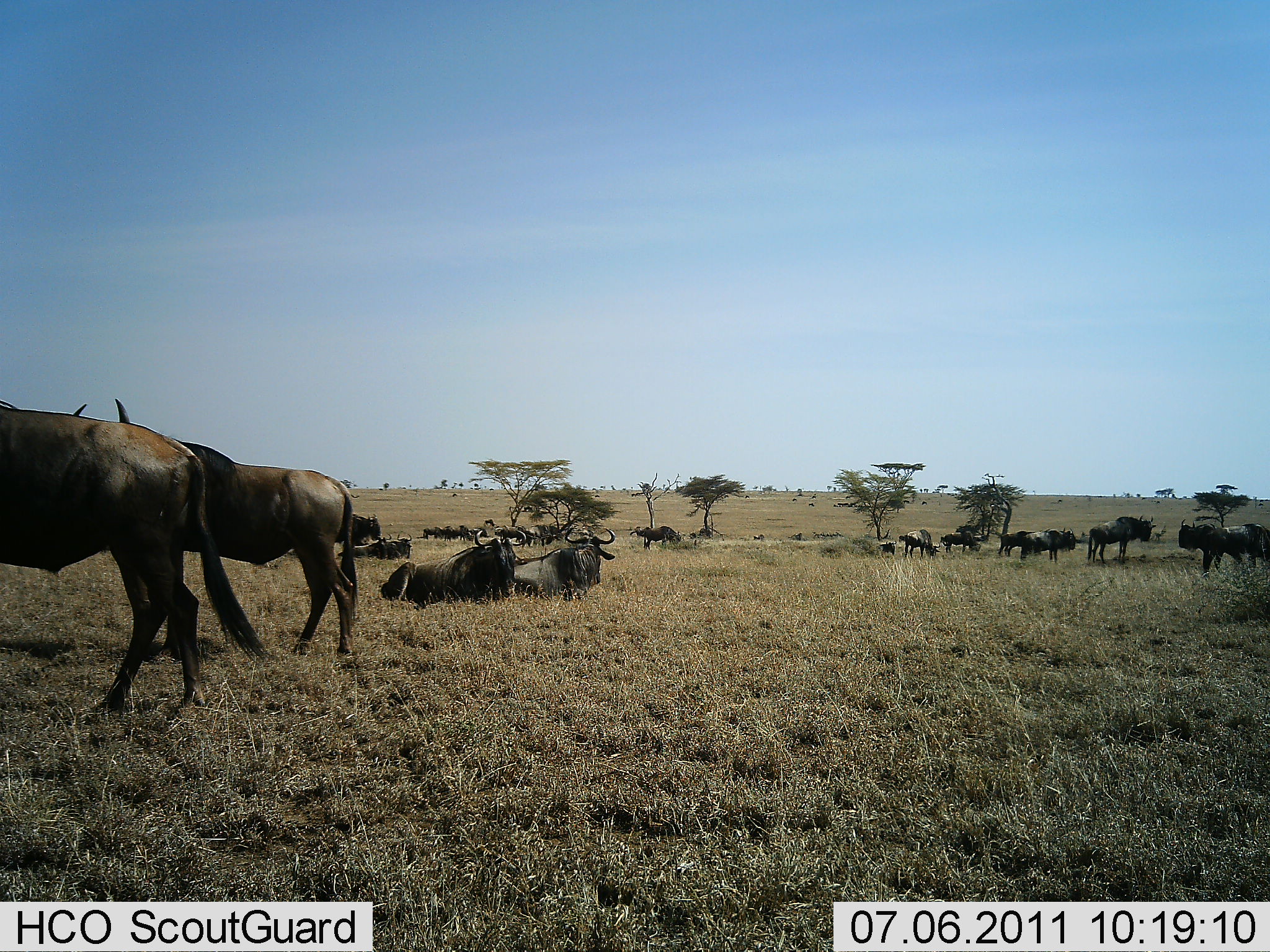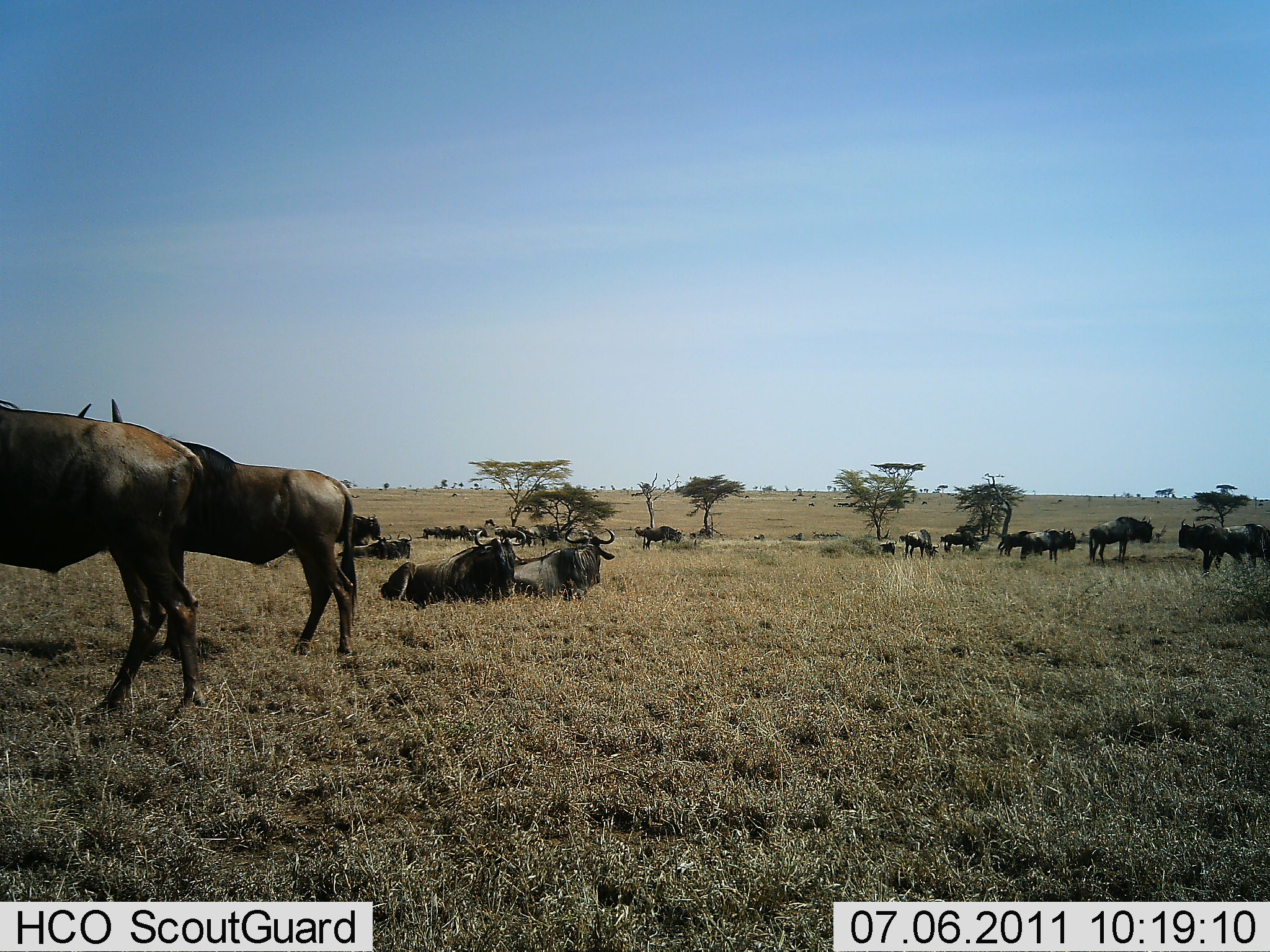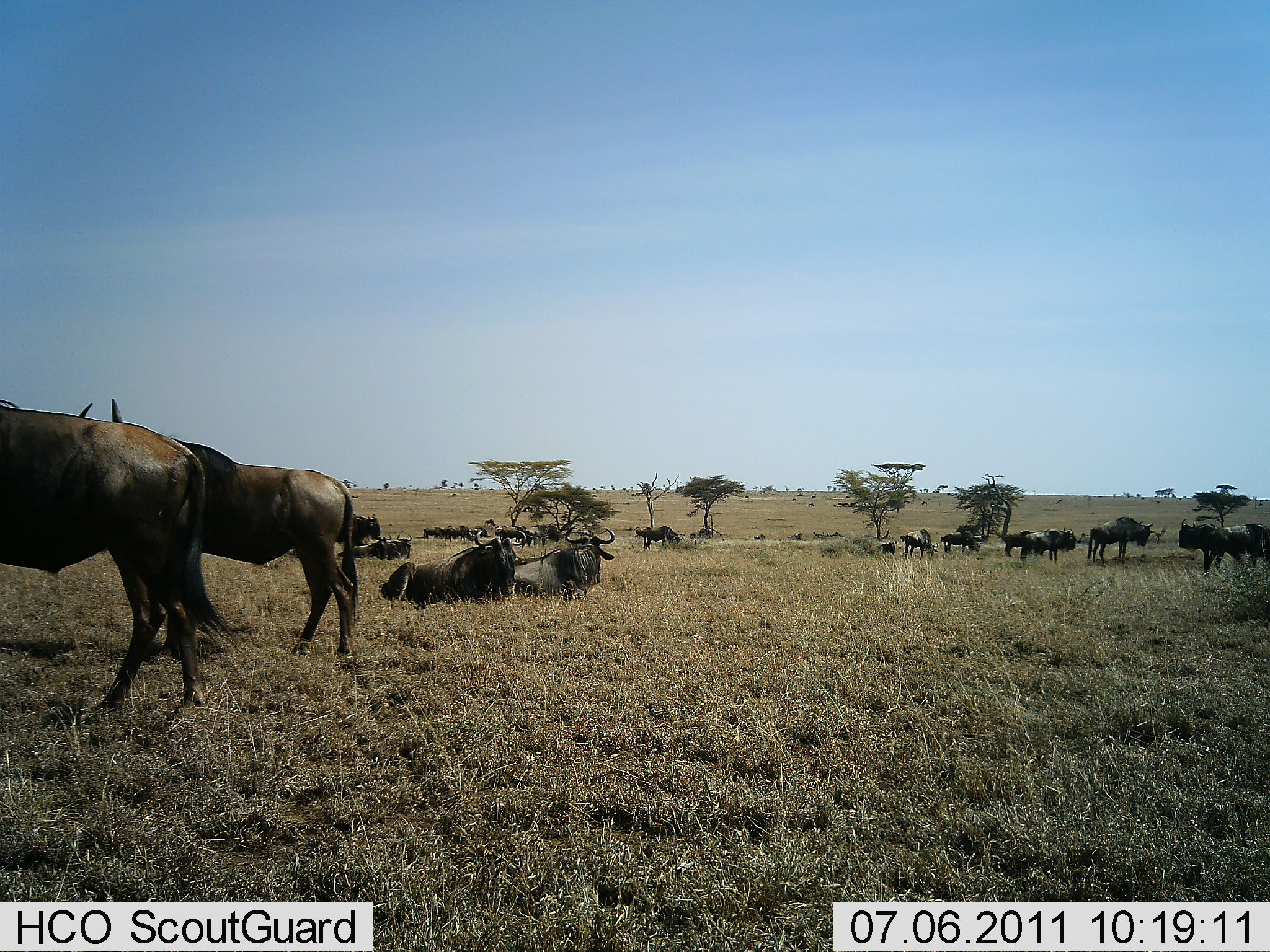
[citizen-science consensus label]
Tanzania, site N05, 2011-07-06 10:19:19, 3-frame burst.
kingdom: Animalia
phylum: Chordata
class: Mammalia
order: Artiodactyla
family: Bovidae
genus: Connochaetes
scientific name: Connochaetes taurinus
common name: blue wildebeest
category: wildebeest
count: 11-50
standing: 82%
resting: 100%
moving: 18%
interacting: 0%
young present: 0%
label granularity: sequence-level